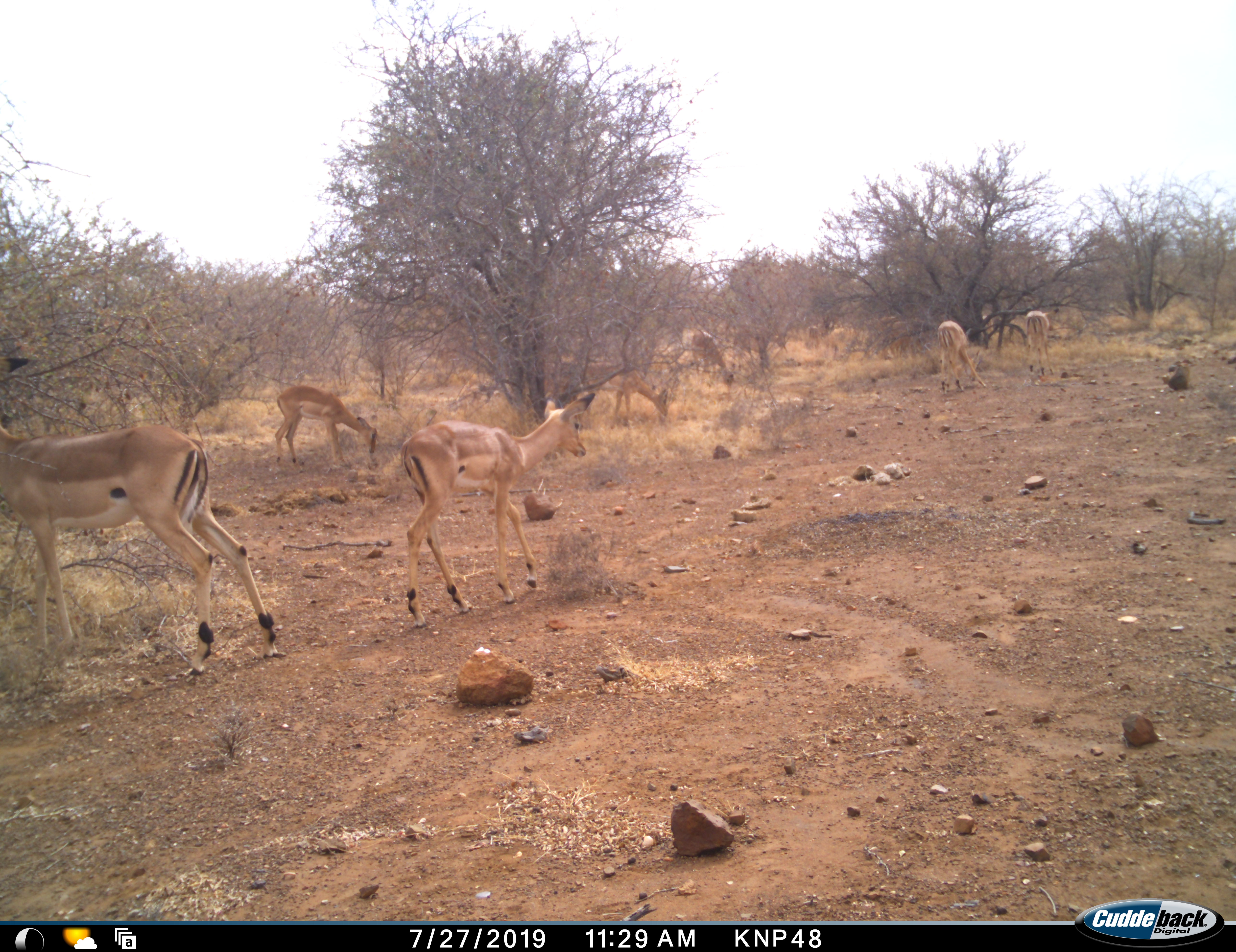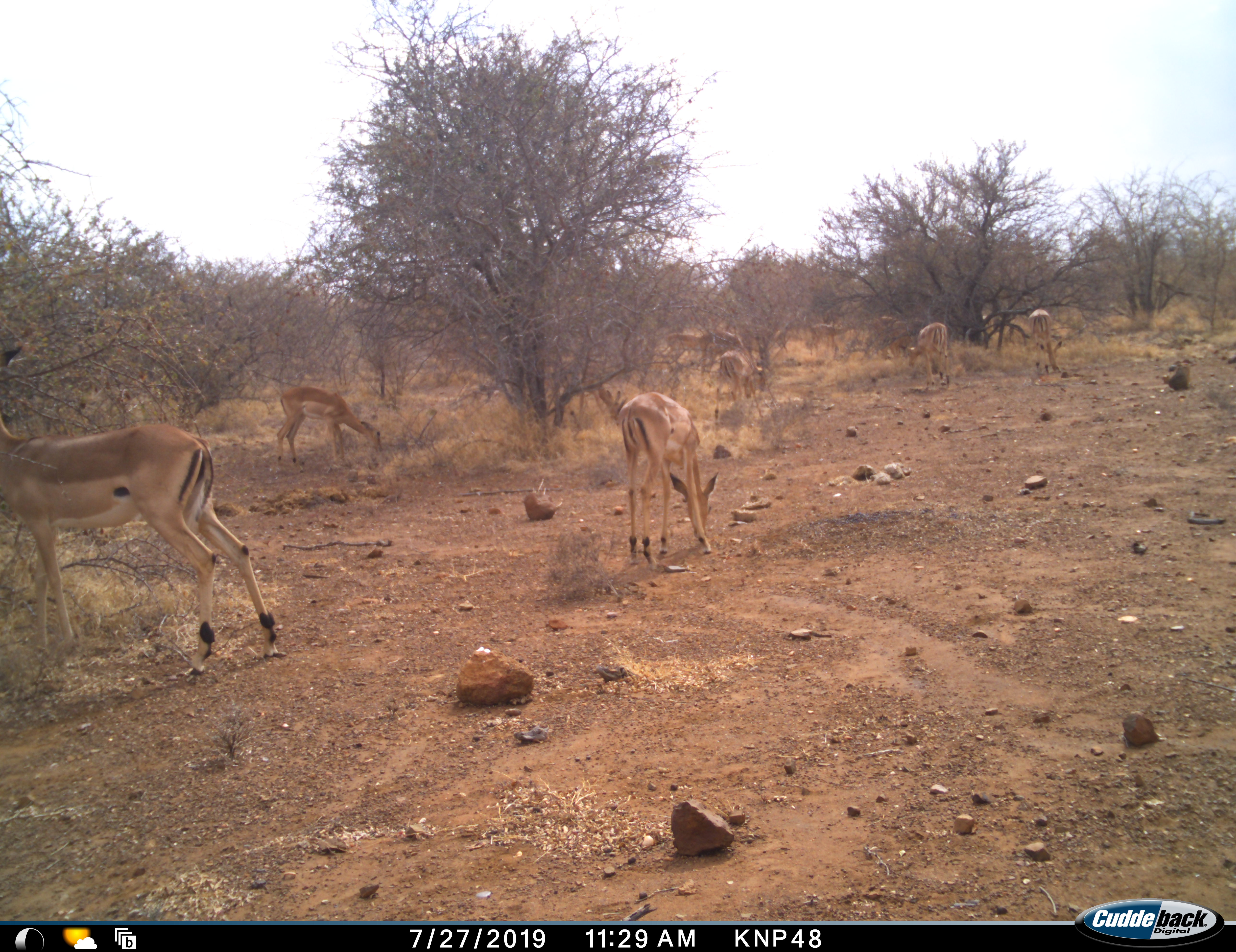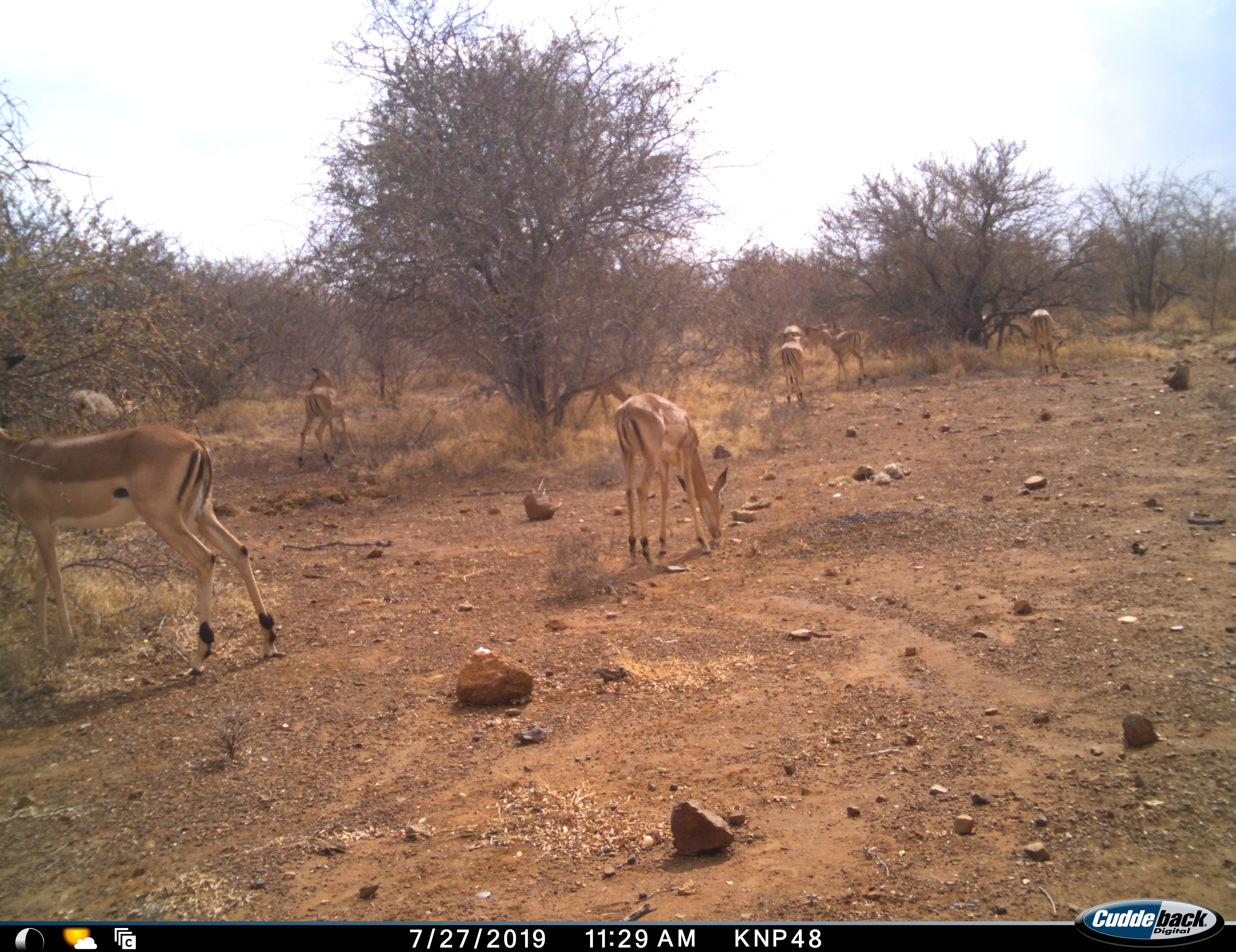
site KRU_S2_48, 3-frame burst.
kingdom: Animalia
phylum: Chordata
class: Mammalia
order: Artiodactyla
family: Bovidae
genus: Aepyceros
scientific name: Aepyceros melampus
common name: impala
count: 8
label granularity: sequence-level